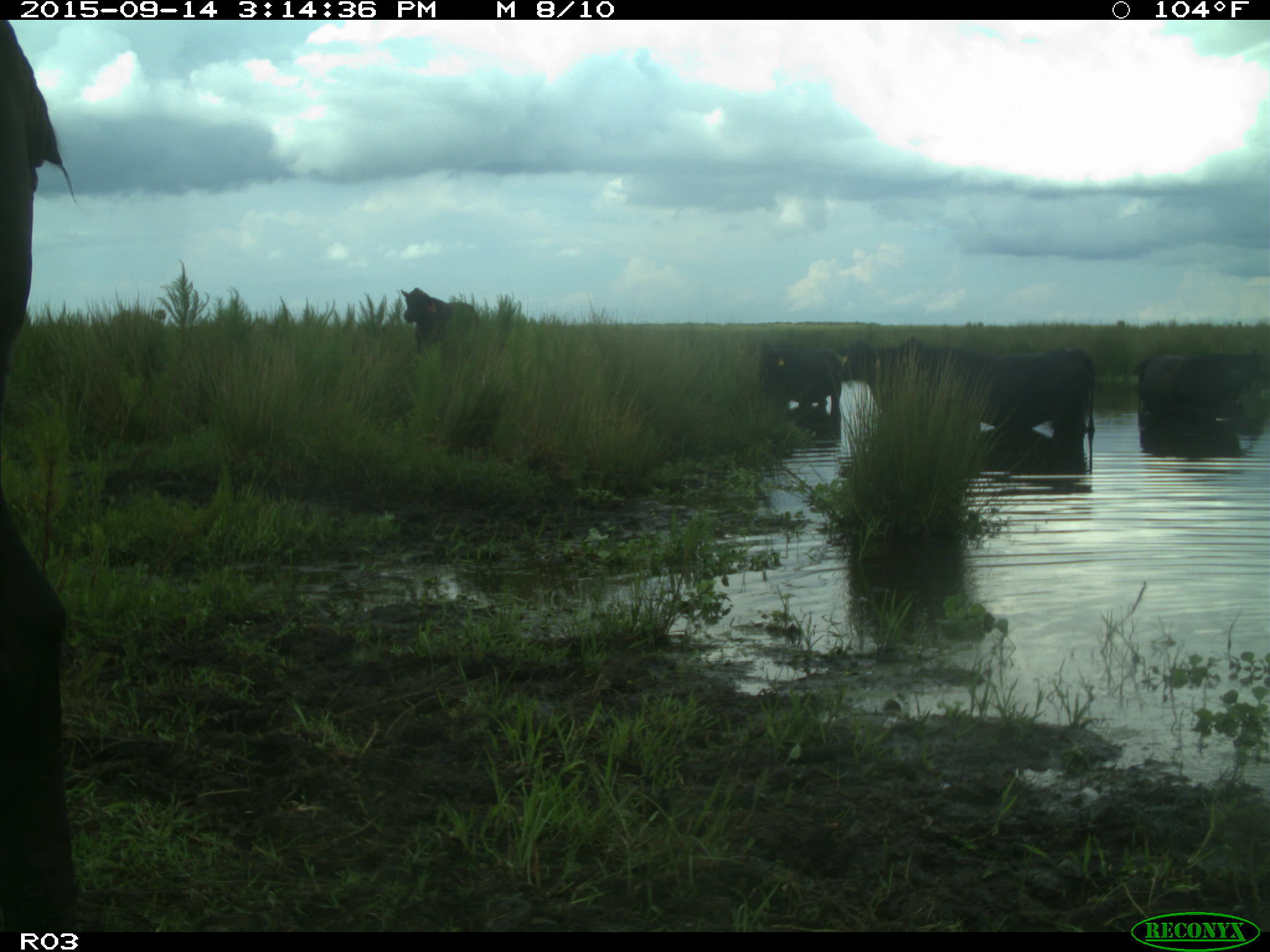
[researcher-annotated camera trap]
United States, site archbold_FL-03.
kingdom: Animalia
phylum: Chordata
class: Mammalia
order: Artiodactyla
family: Bovidae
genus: Bos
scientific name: Bos taurus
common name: domestic cow